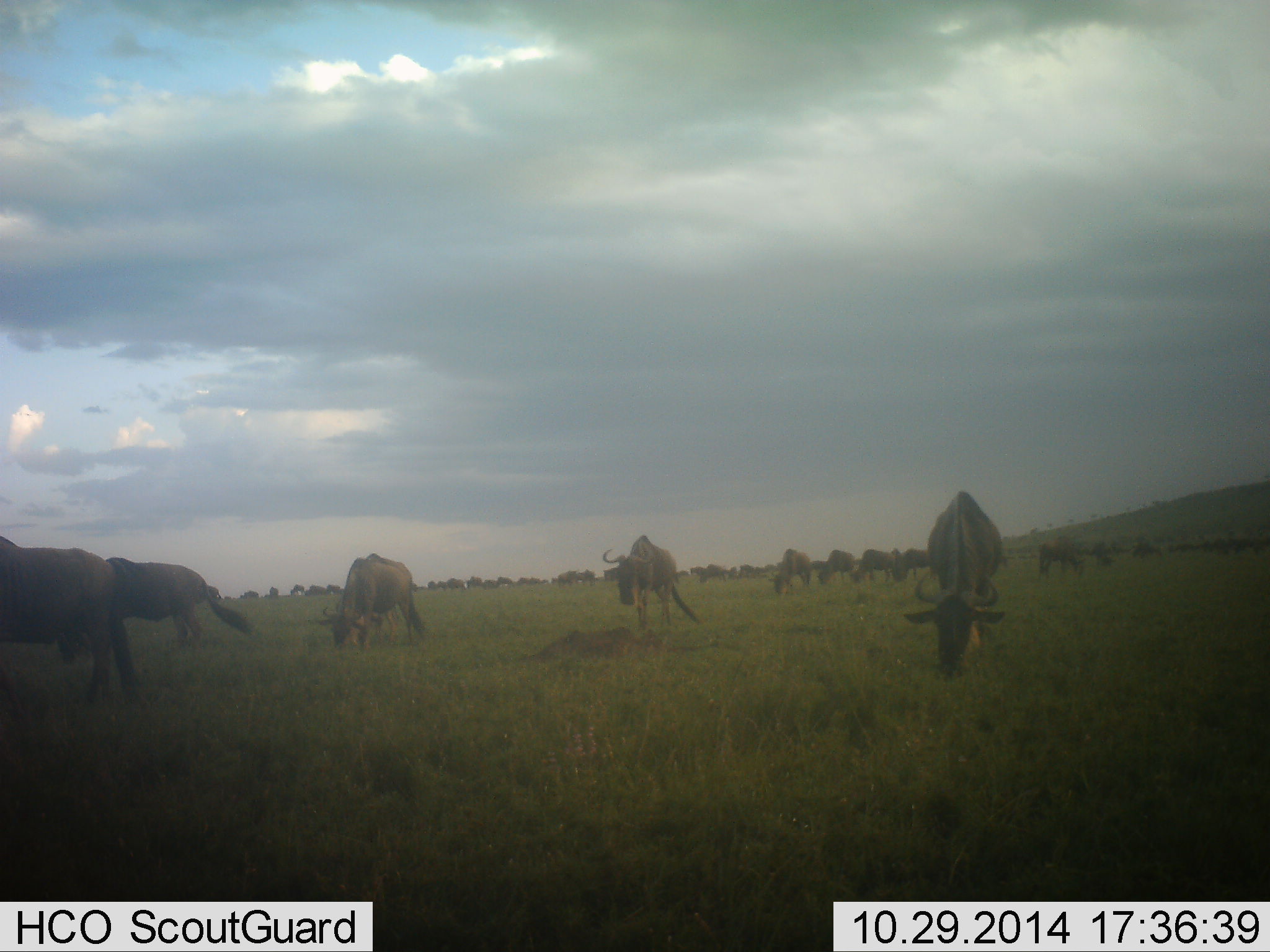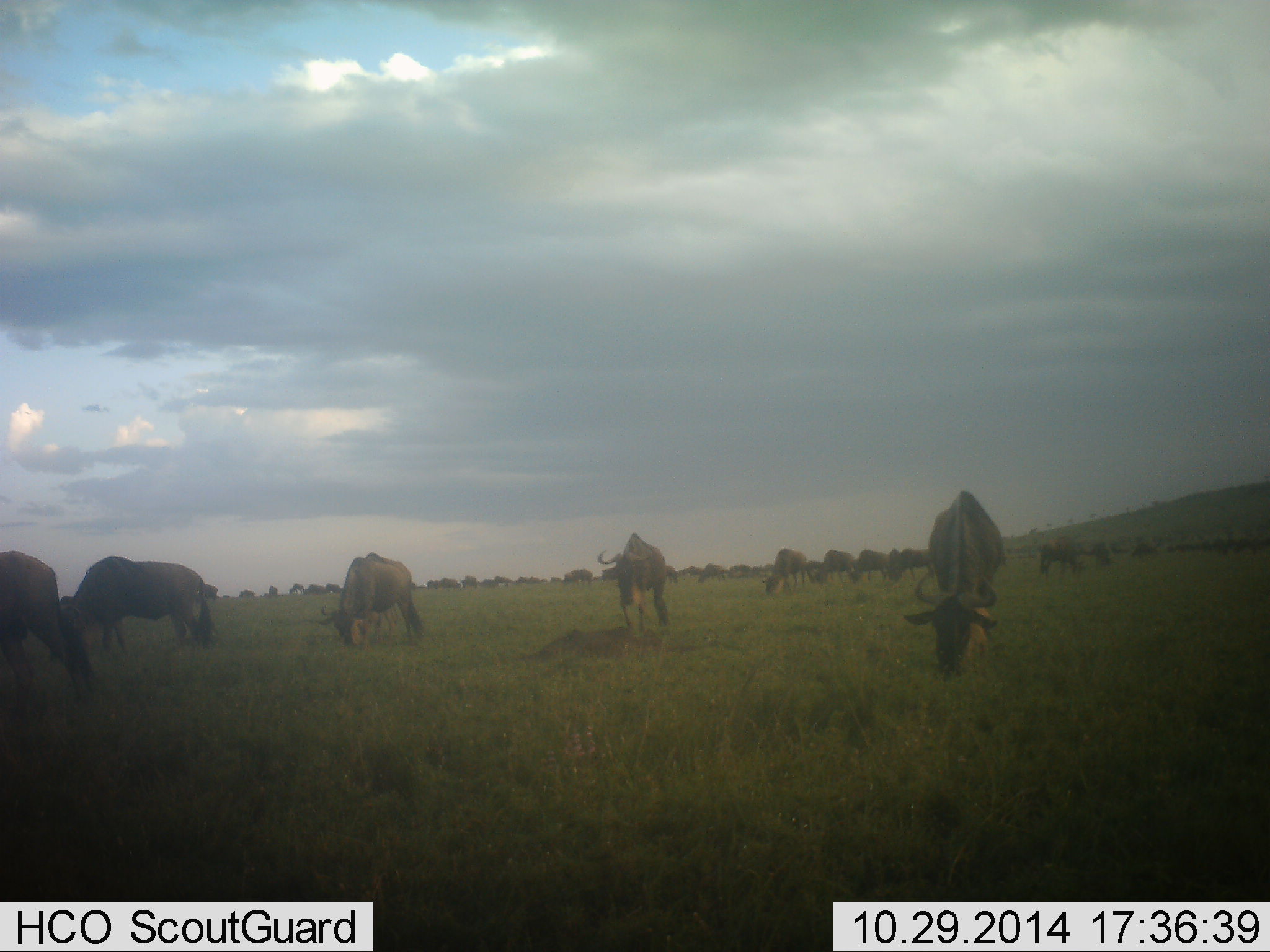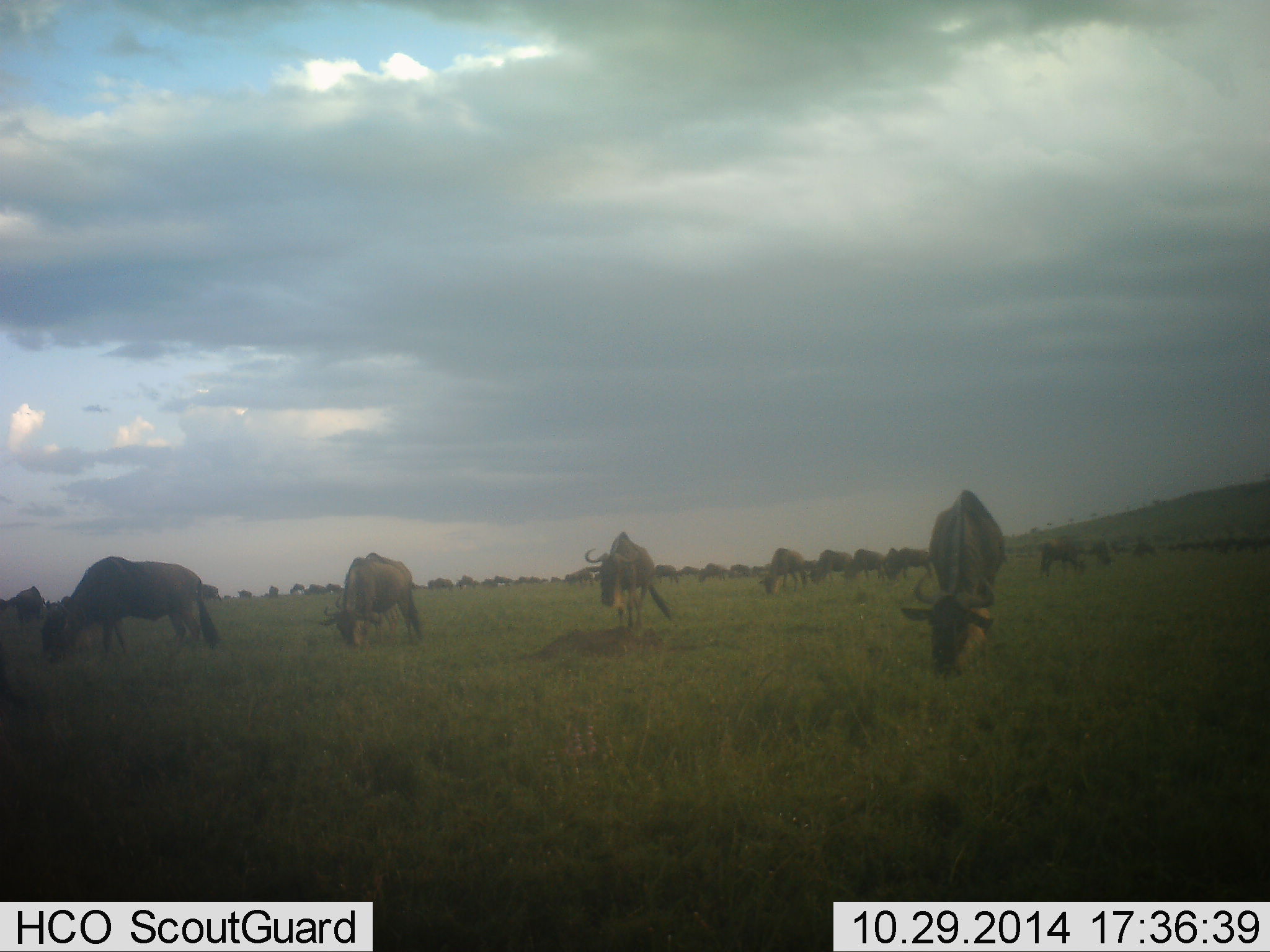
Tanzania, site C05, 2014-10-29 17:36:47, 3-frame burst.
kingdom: Animalia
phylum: Chordata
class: Mammalia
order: Artiodactyla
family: Bovidae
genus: Connochaetes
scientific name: Connochaetes taurinus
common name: blue wildebeest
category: wildebeest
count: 11-50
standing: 30%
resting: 10%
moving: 30%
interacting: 0%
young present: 0%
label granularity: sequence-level